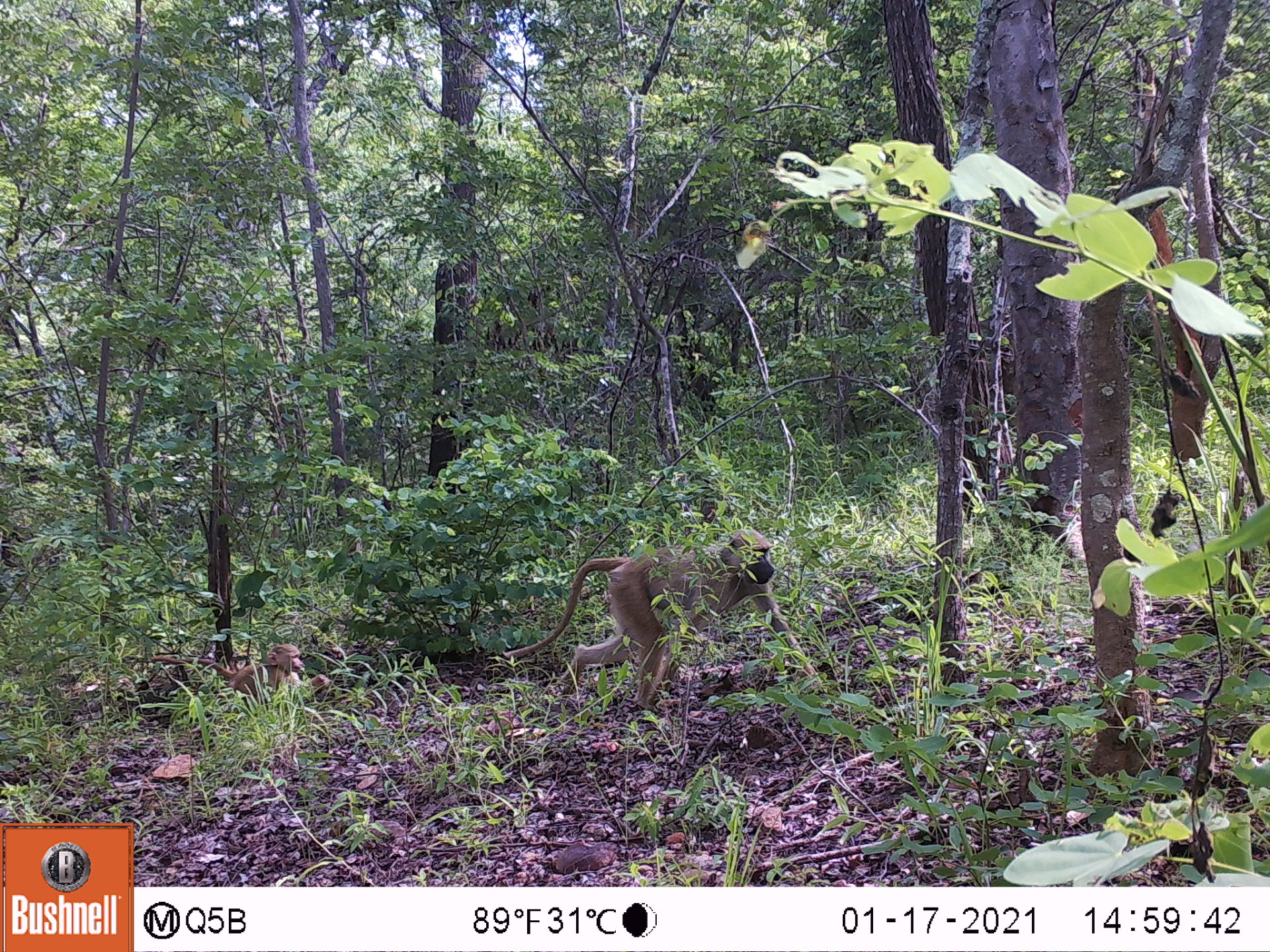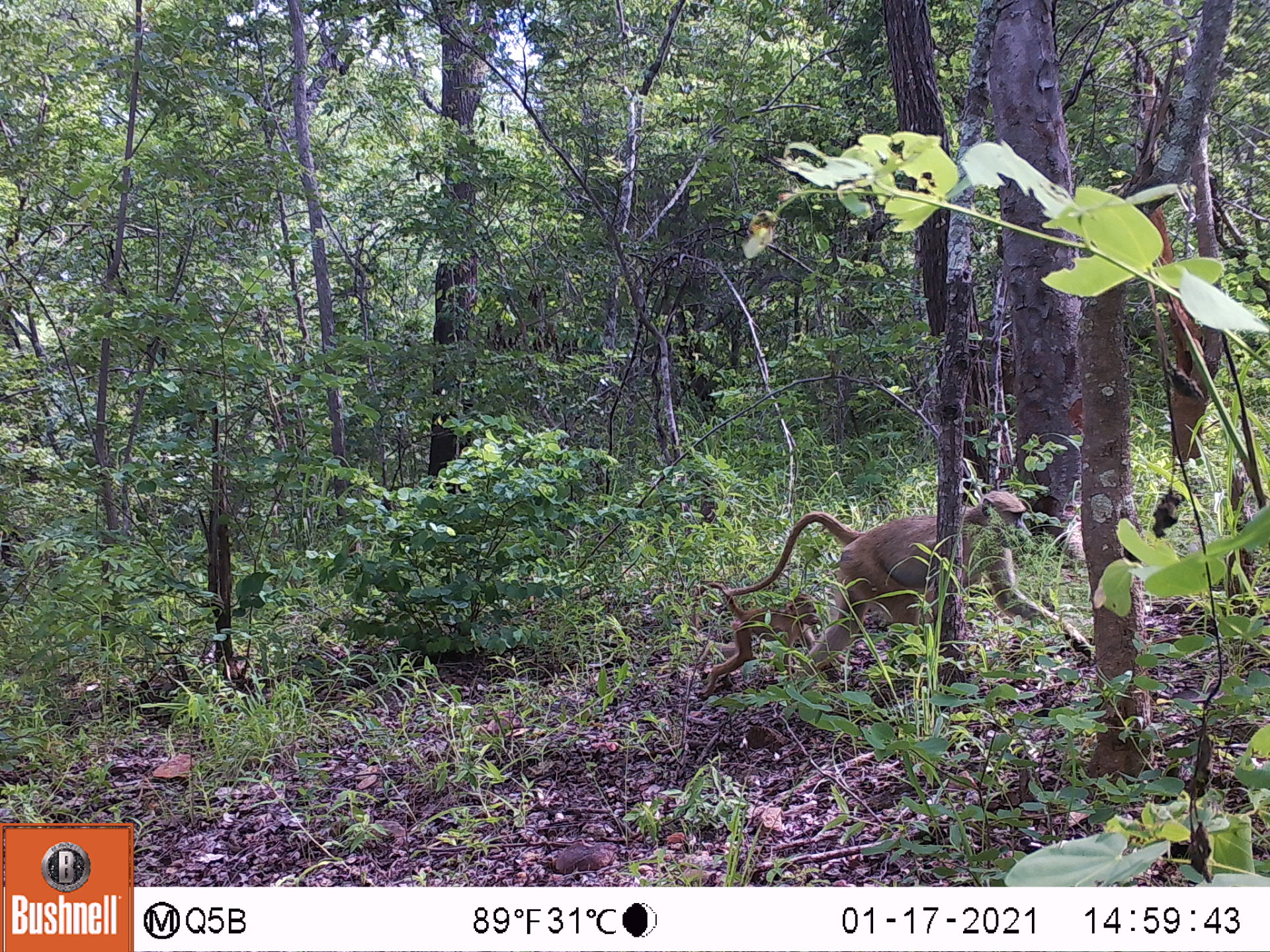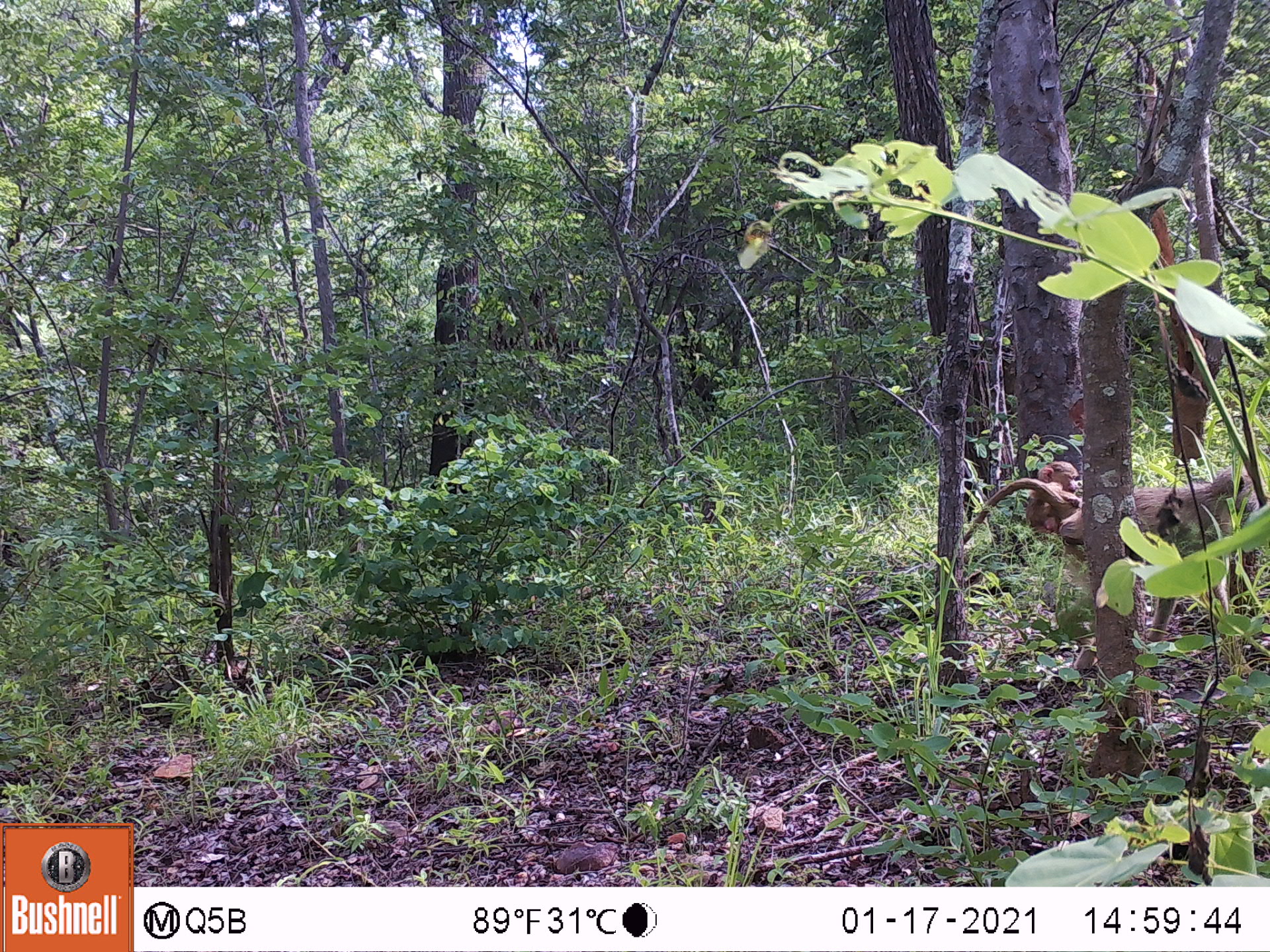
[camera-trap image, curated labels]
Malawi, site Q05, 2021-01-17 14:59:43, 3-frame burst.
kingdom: Animalia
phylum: Chordata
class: Mammalia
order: Primates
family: Cercopithecidae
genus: Papio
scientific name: Papio cynocephalus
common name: yellow baboon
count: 2